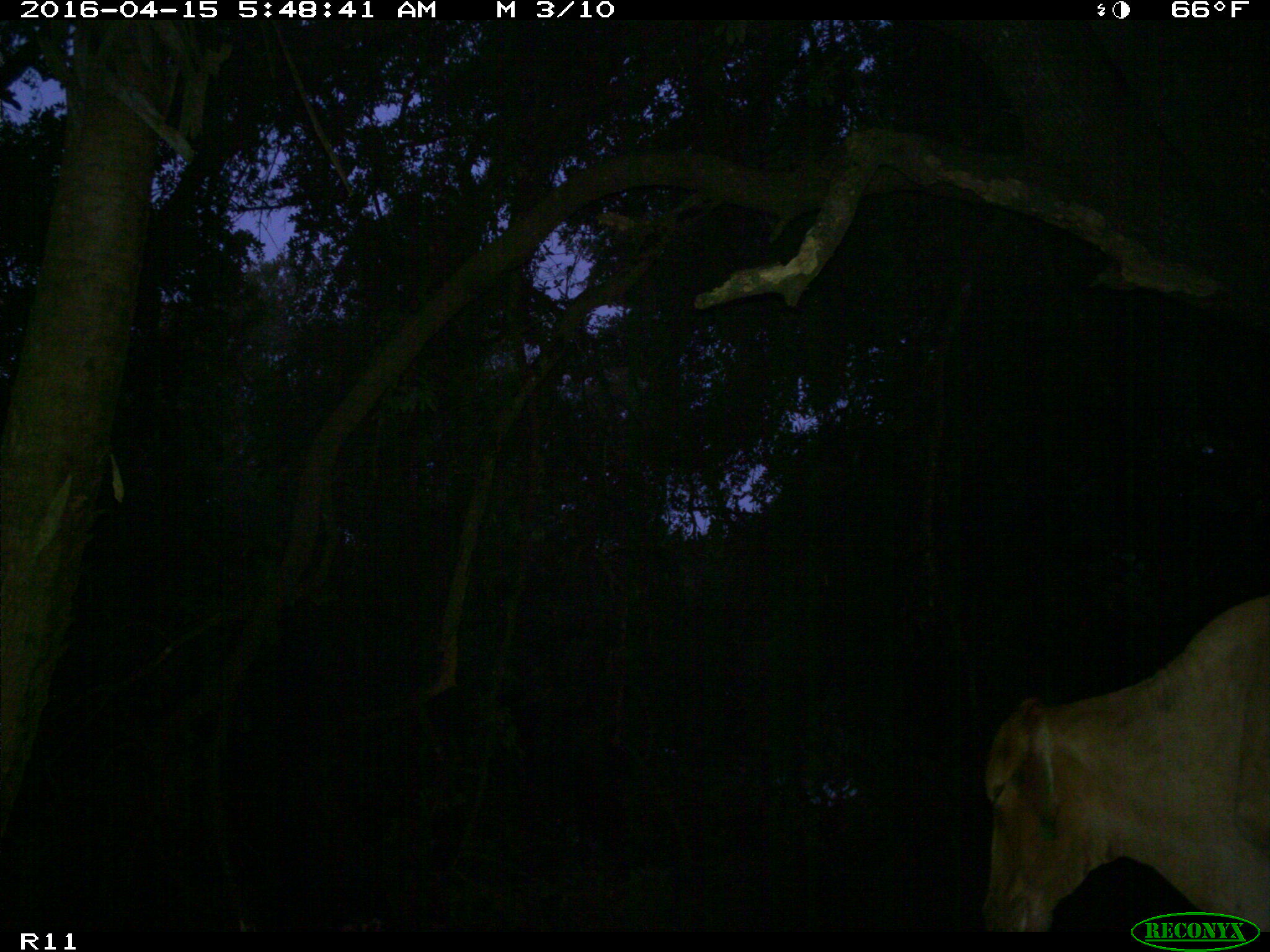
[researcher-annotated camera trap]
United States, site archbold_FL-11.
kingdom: Animalia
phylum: Chordata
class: Mammalia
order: Artiodactyla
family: Bovidae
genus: Bos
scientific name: Bos taurus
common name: domestic cow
Bos taurus (domestic cow).